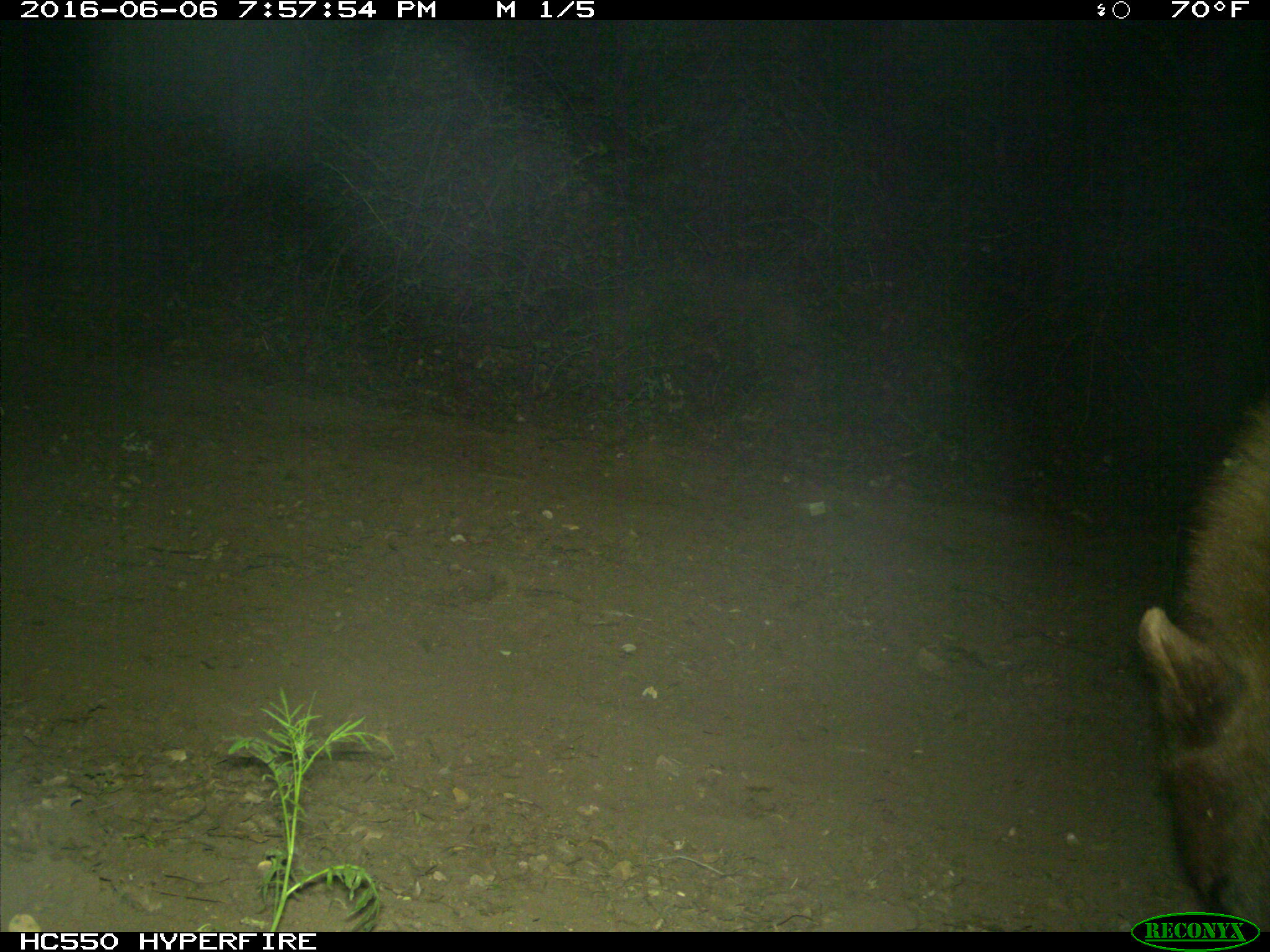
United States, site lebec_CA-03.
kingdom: Animalia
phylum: Chordata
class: Mammalia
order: Carnivora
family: Ursidae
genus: Ursus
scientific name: Ursus americanus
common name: american black bear